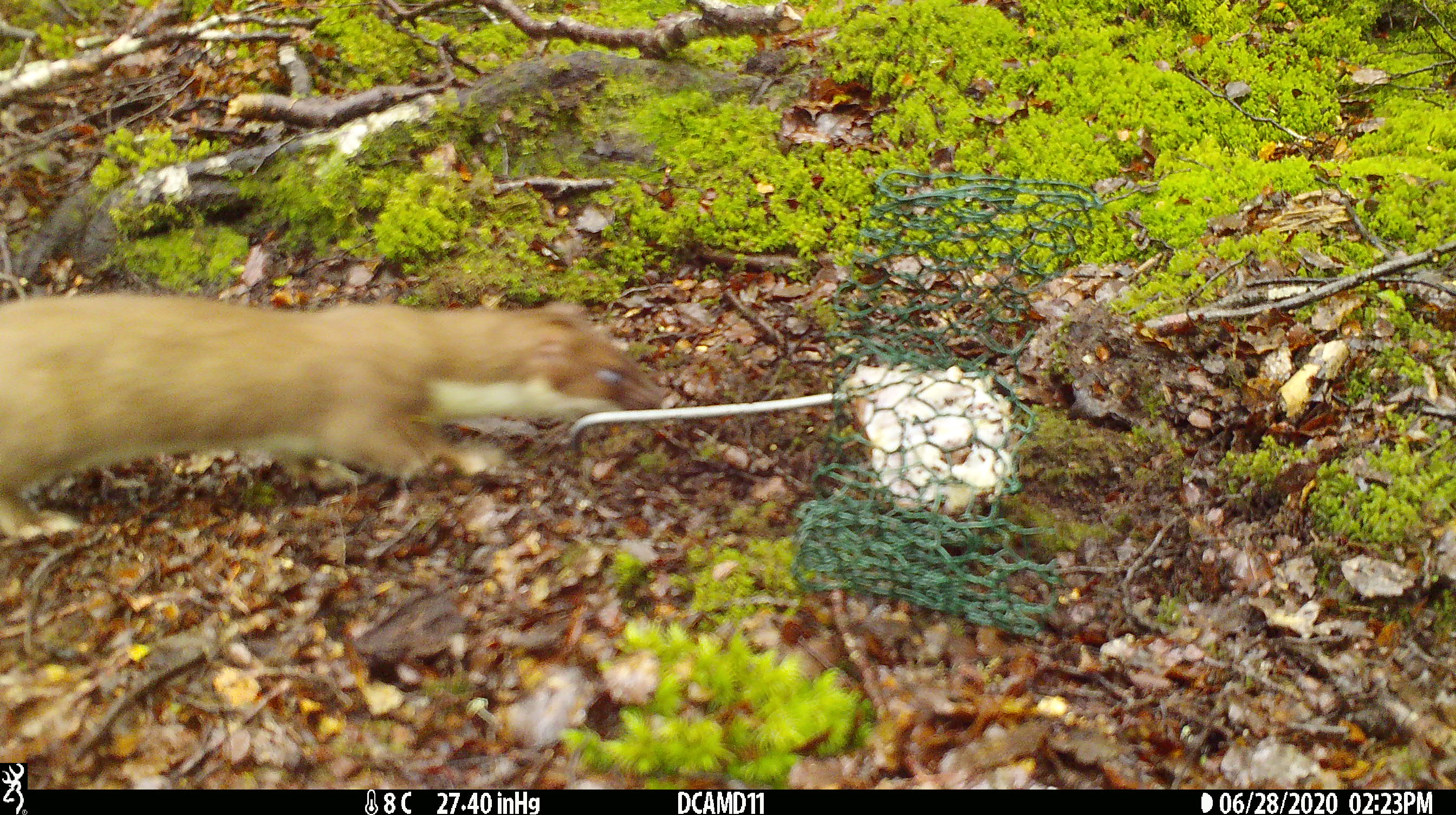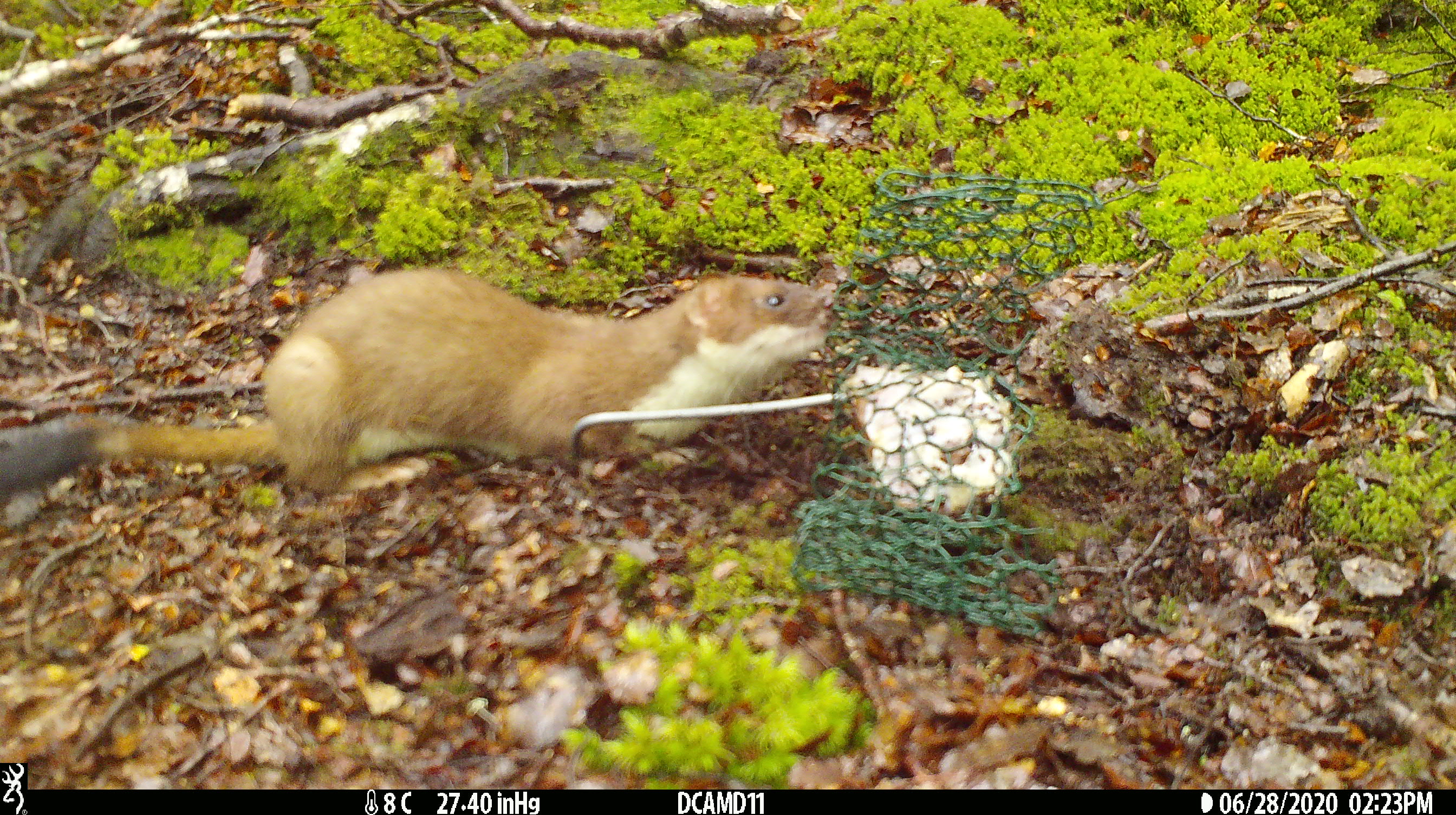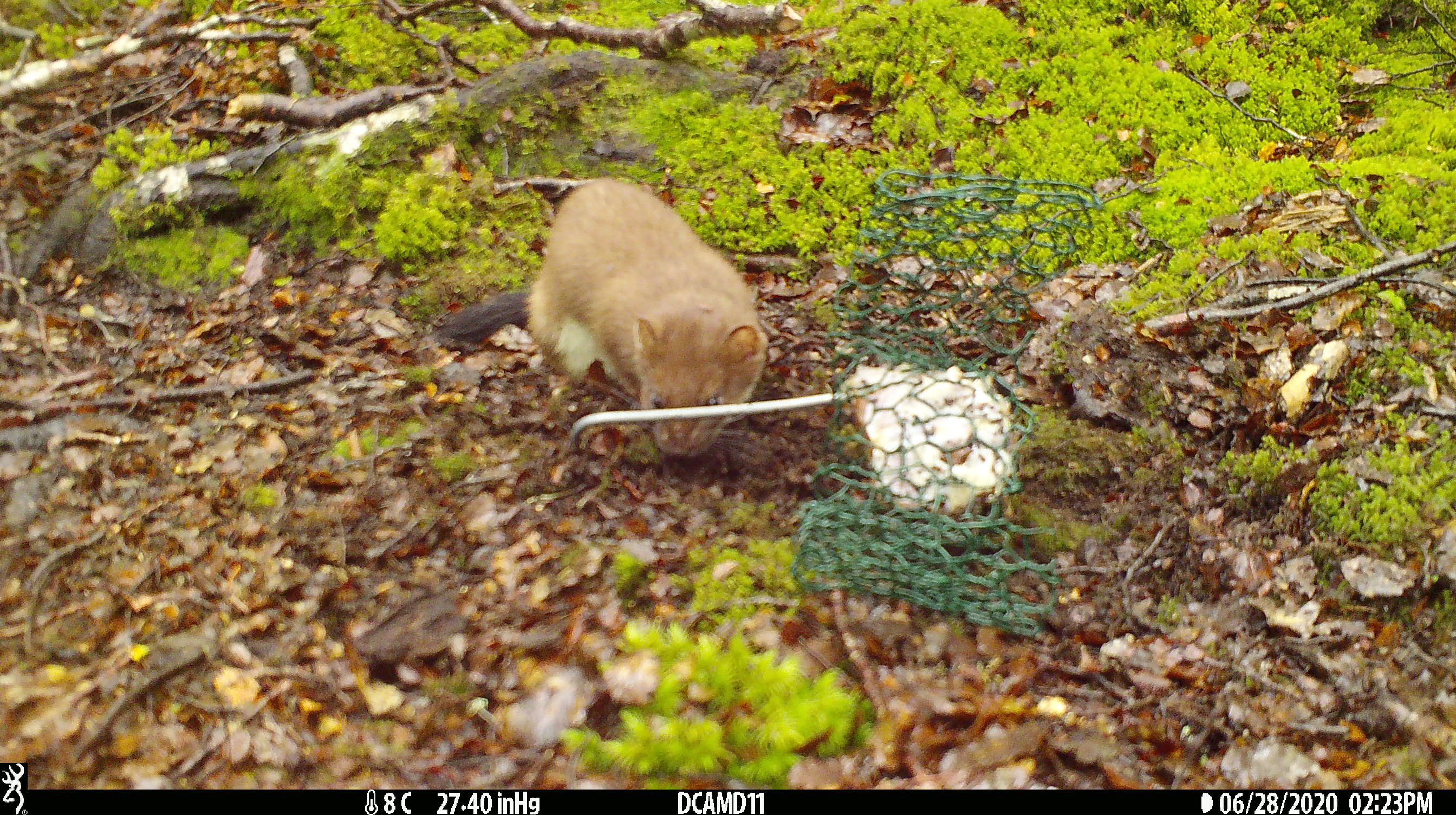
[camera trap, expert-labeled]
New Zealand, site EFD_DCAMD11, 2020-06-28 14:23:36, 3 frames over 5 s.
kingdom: Animalia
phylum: Chordata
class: Mammalia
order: Carnivora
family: Mustelidae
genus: Mustela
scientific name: Mustela erminea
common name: stoat